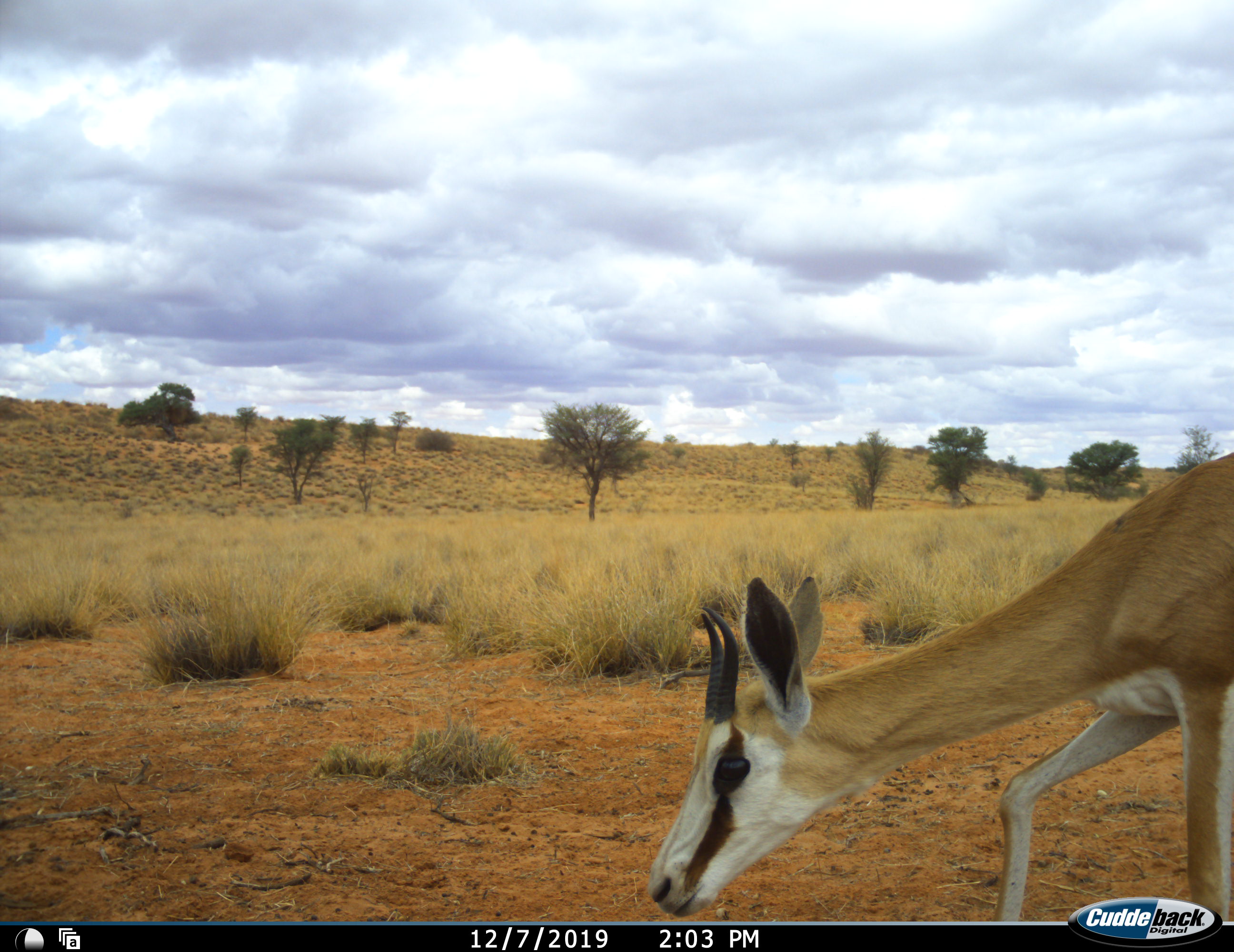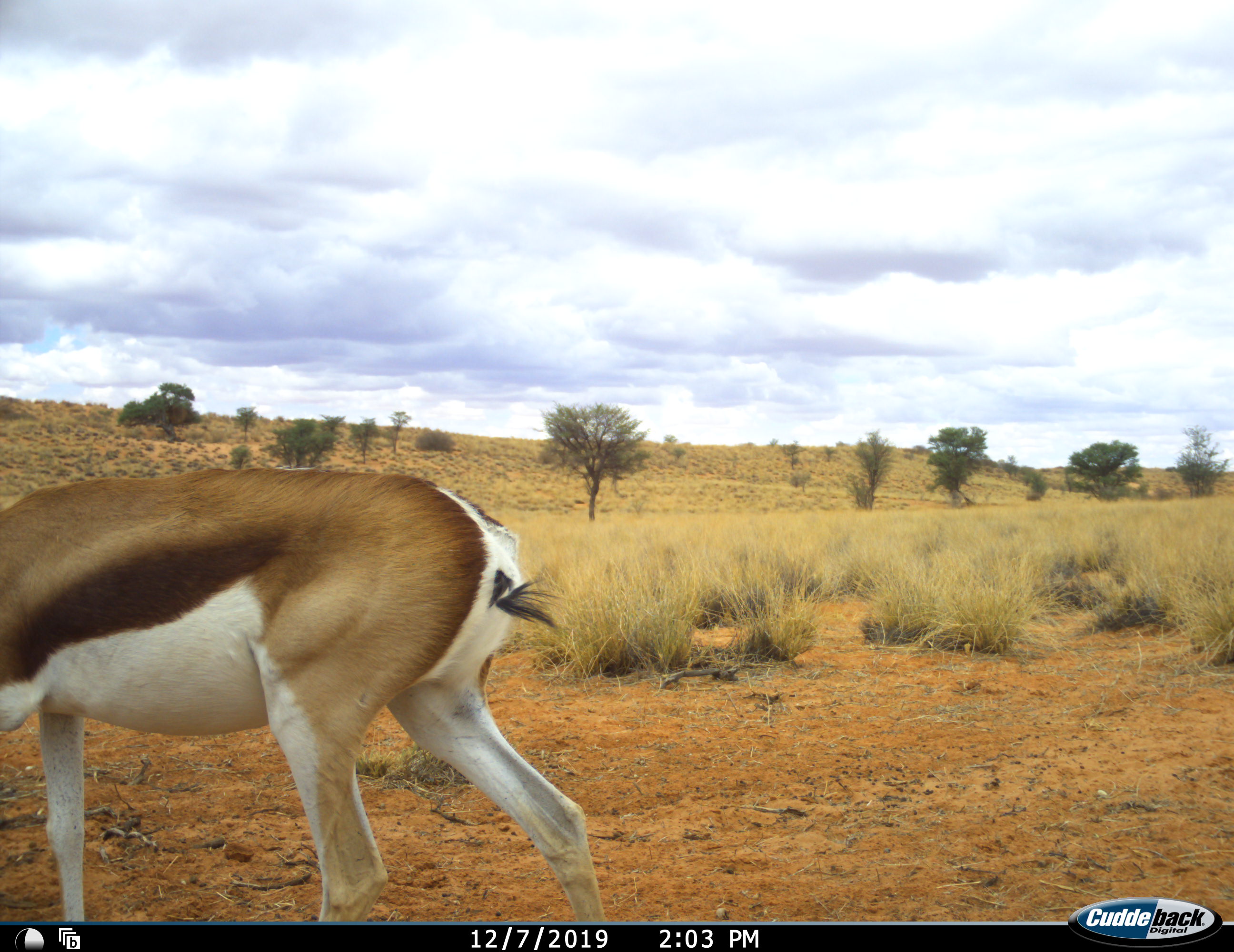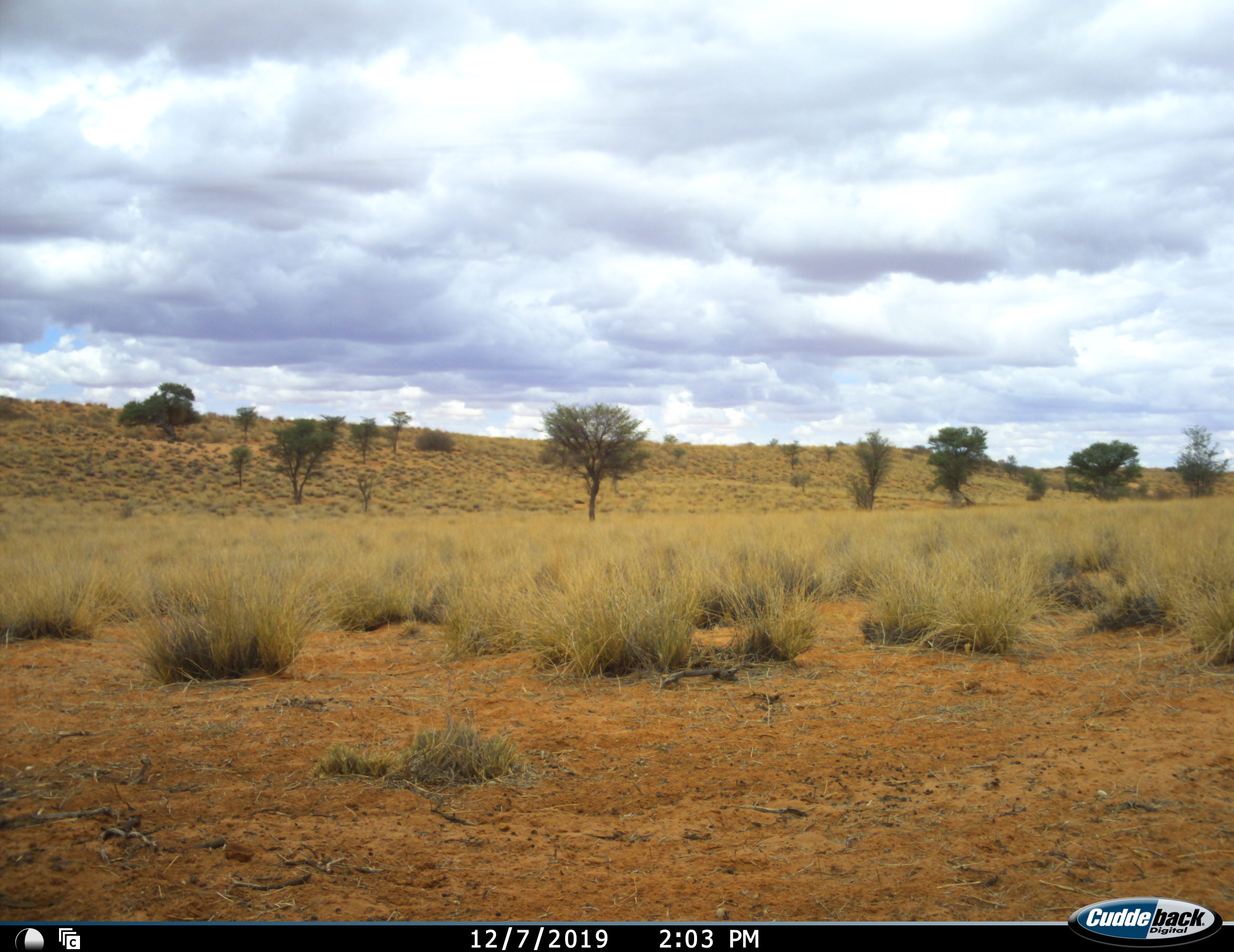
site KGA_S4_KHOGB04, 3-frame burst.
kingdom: Animalia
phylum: Chordata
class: Mammalia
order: Artiodactyla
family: Bovidae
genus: Antidorcas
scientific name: Antidorcas marsupialis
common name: springbok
Springbok (Antidorcas marsupialis), count 1. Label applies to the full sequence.